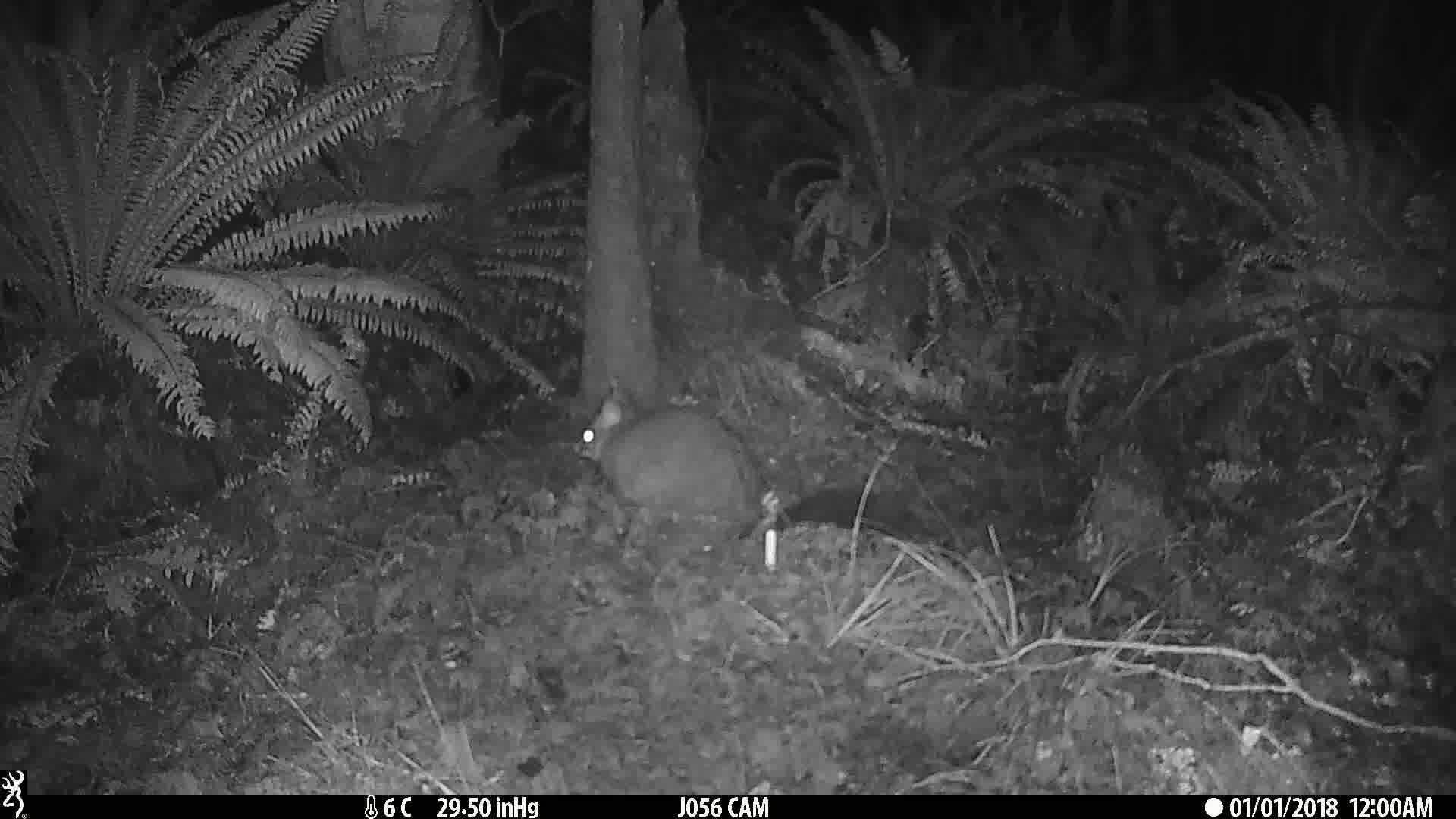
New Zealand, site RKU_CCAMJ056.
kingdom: Animalia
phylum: Chordata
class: Mammalia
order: Diprotodontia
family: Phalangeridae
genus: Trichosurus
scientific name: Trichosurus vulpecula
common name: common brushtail possum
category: possum